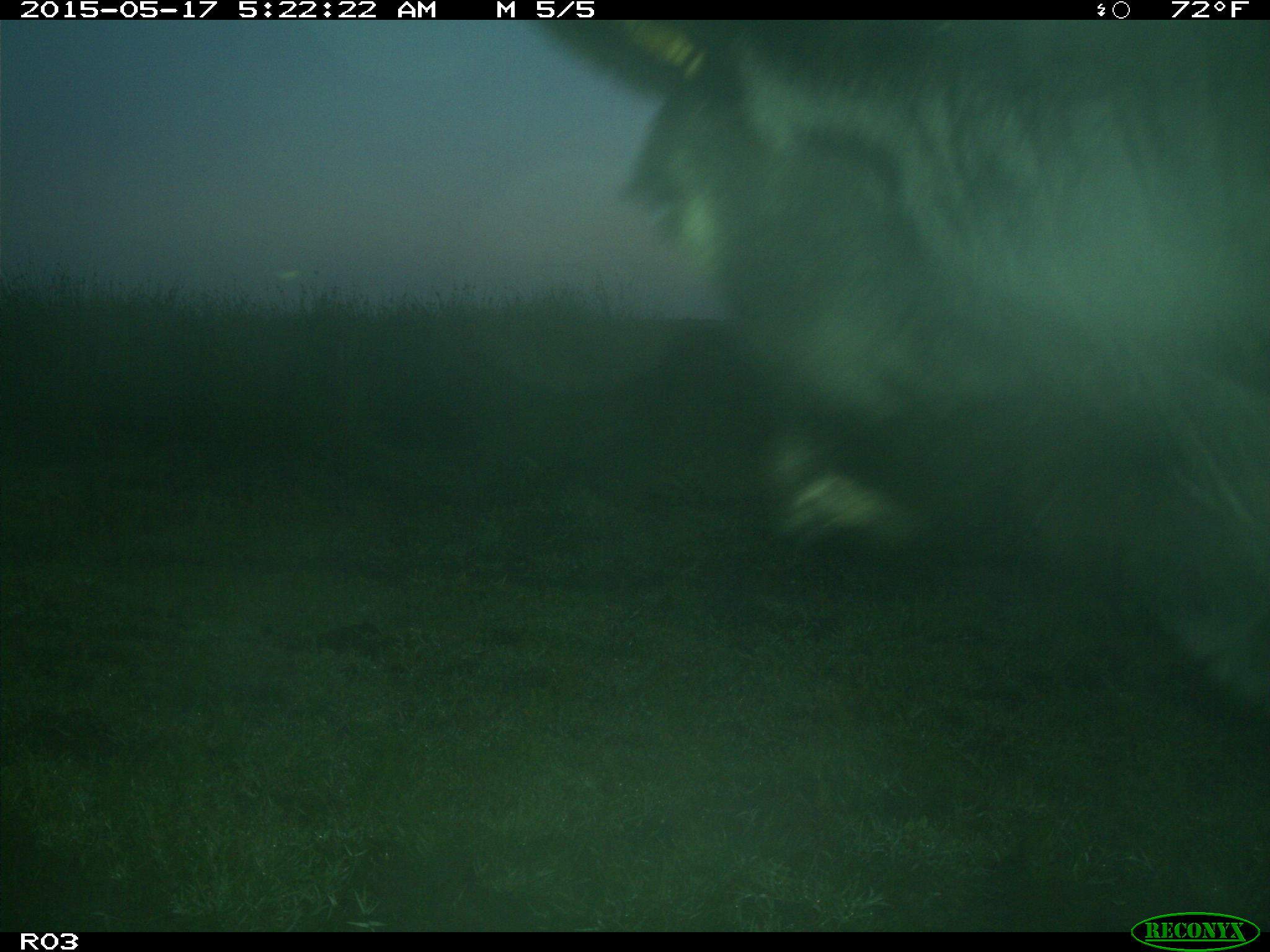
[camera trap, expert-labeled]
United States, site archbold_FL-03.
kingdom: Animalia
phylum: Chordata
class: Mammalia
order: Artiodactyla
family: Bovidae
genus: Bos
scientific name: Bos taurus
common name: domestic cow